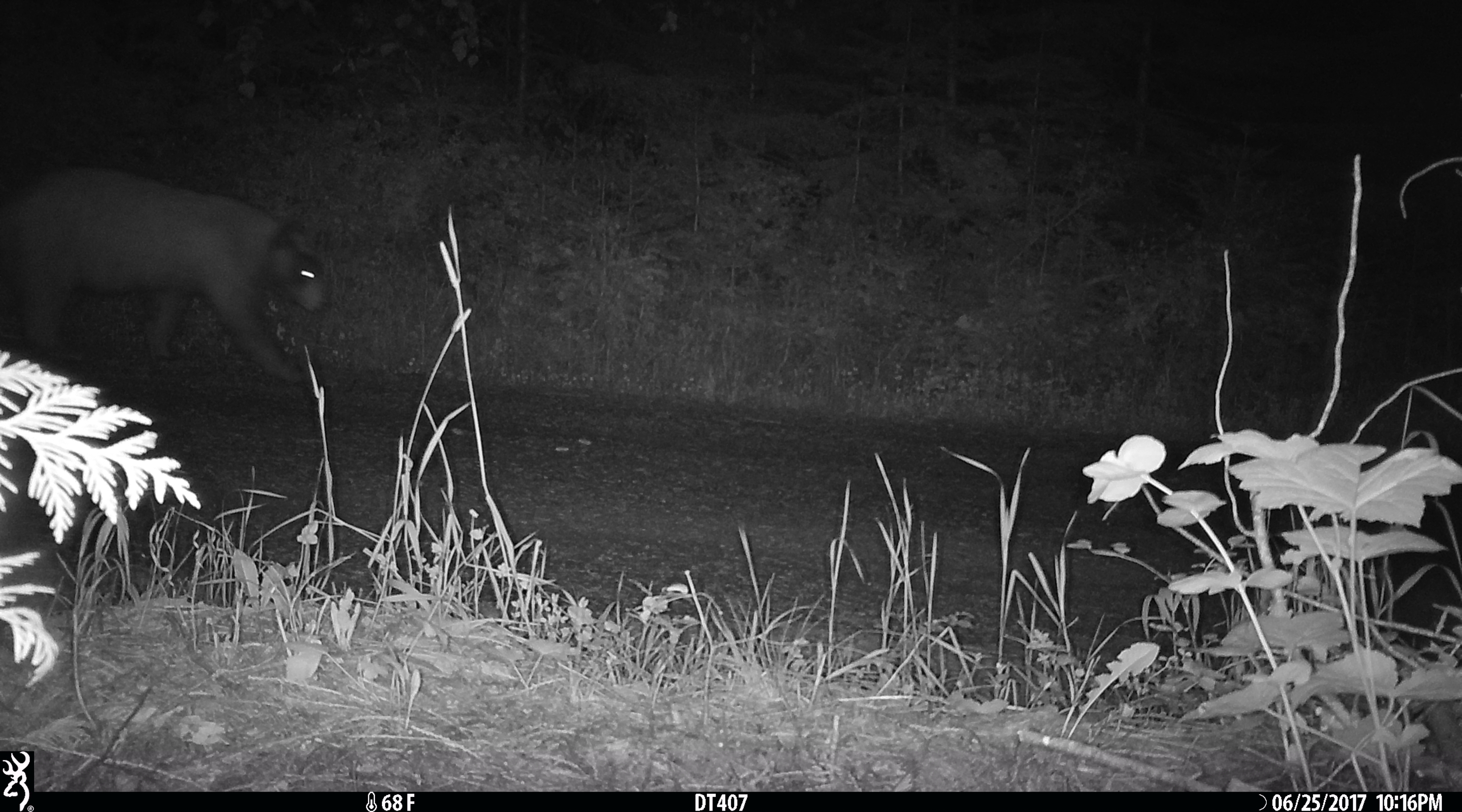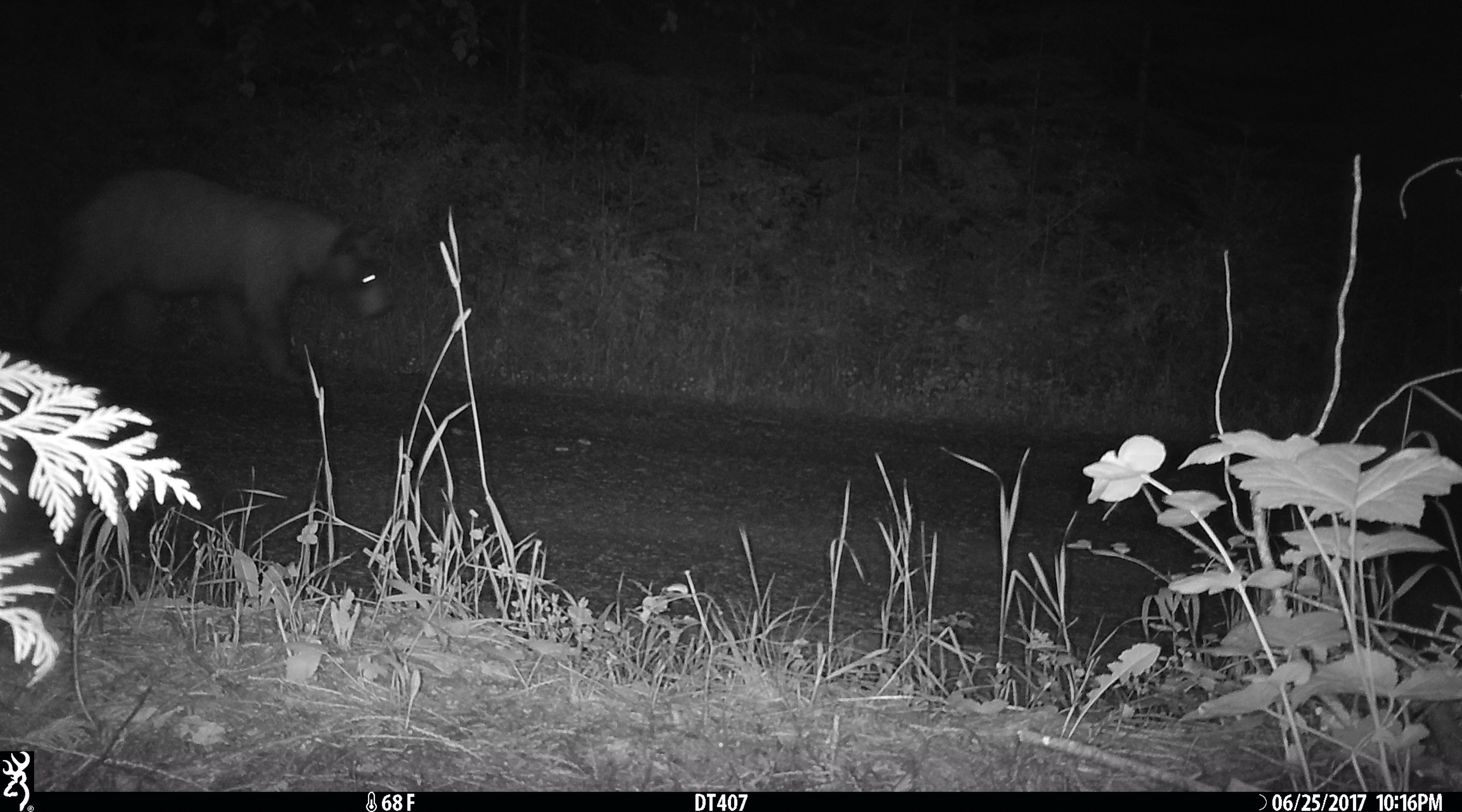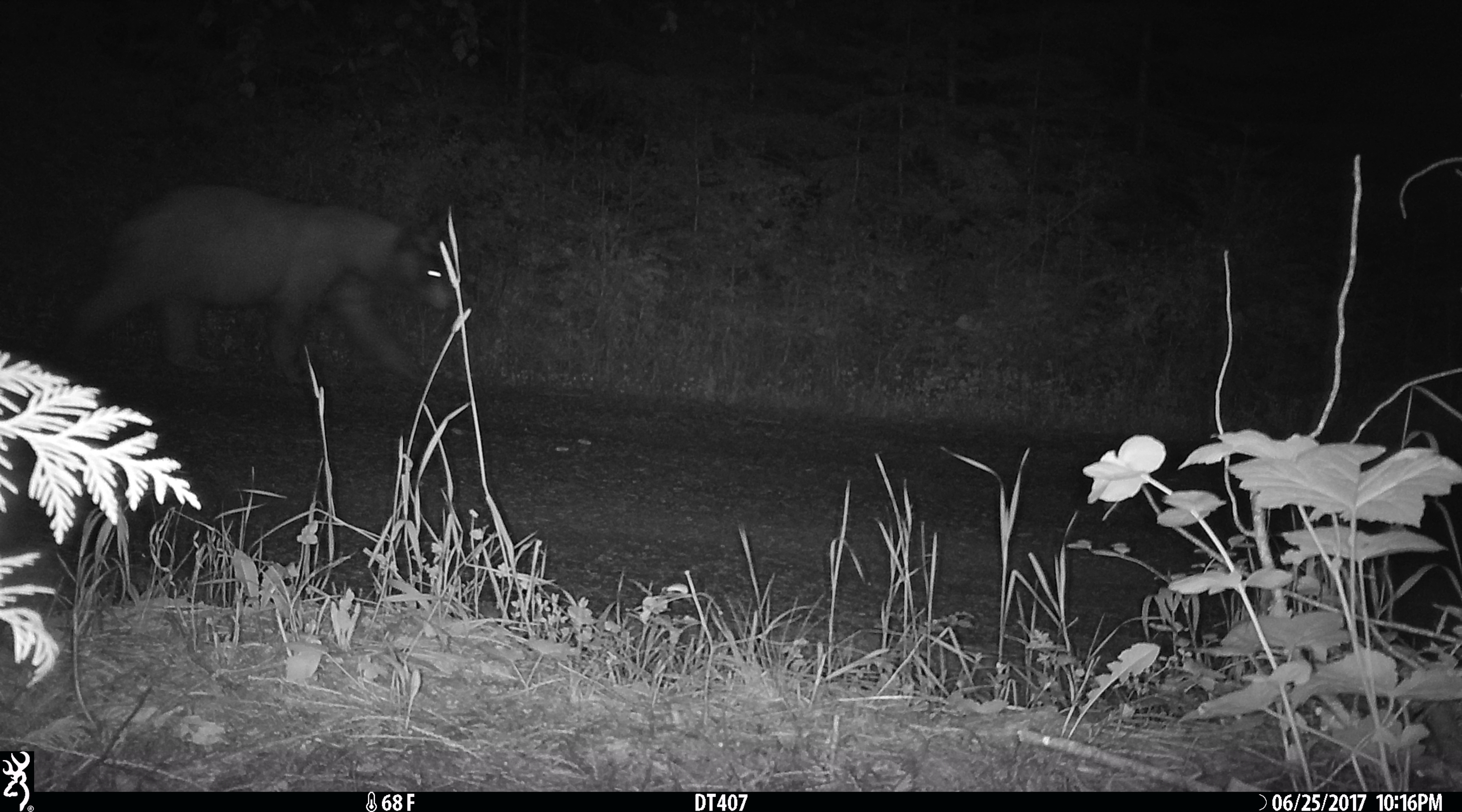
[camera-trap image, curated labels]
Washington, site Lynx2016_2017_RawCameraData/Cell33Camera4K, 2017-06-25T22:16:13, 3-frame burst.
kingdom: Animalia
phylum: Chordata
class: Mammalia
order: Carnivora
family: Ursidae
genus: Ursus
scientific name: Ursus americanus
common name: american black bear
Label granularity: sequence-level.